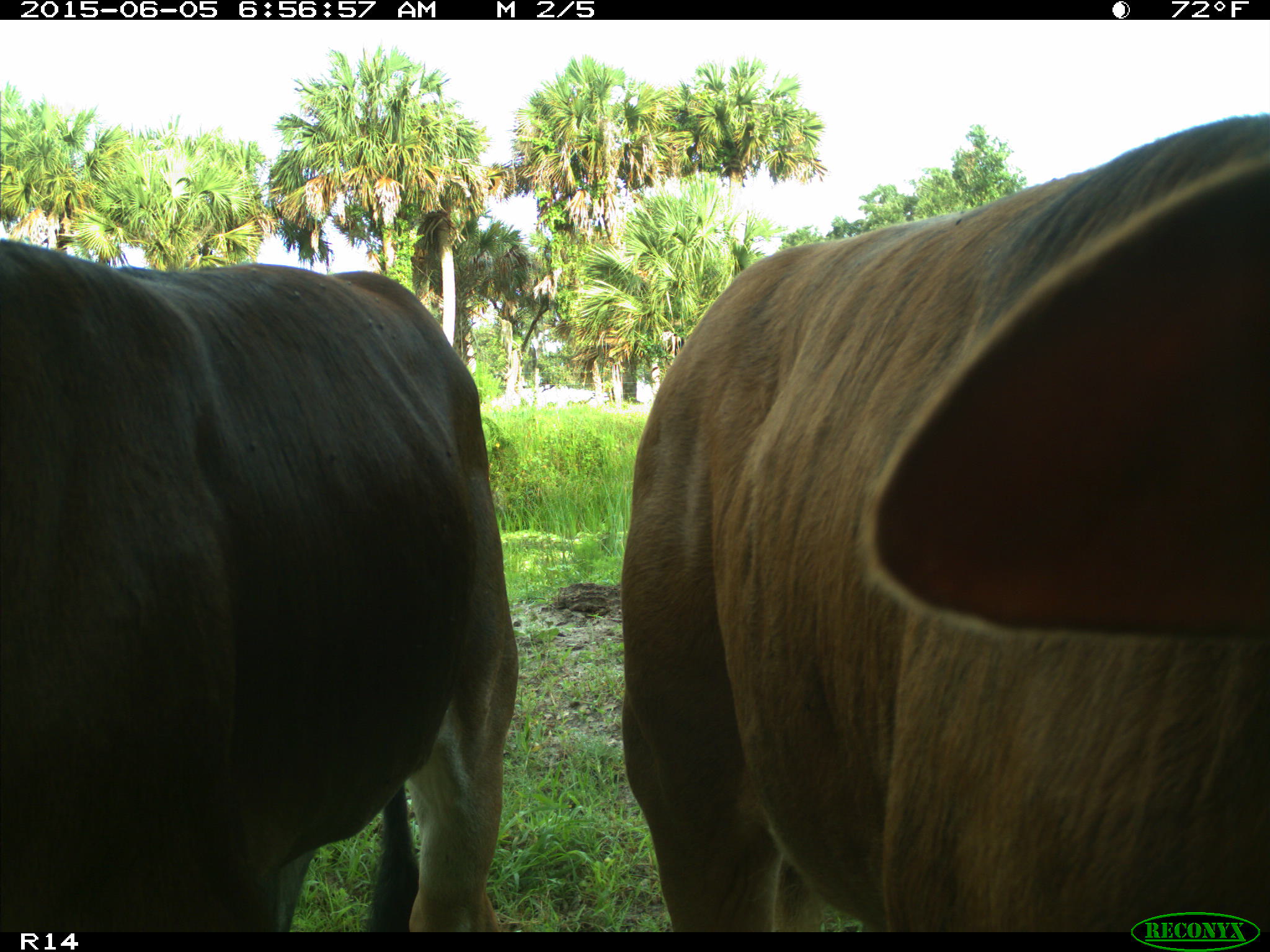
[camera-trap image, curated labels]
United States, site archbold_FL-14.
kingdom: Animalia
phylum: Chordata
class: Mammalia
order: Artiodactyla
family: Bovidae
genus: Bos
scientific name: Bos taurus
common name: domestic cow